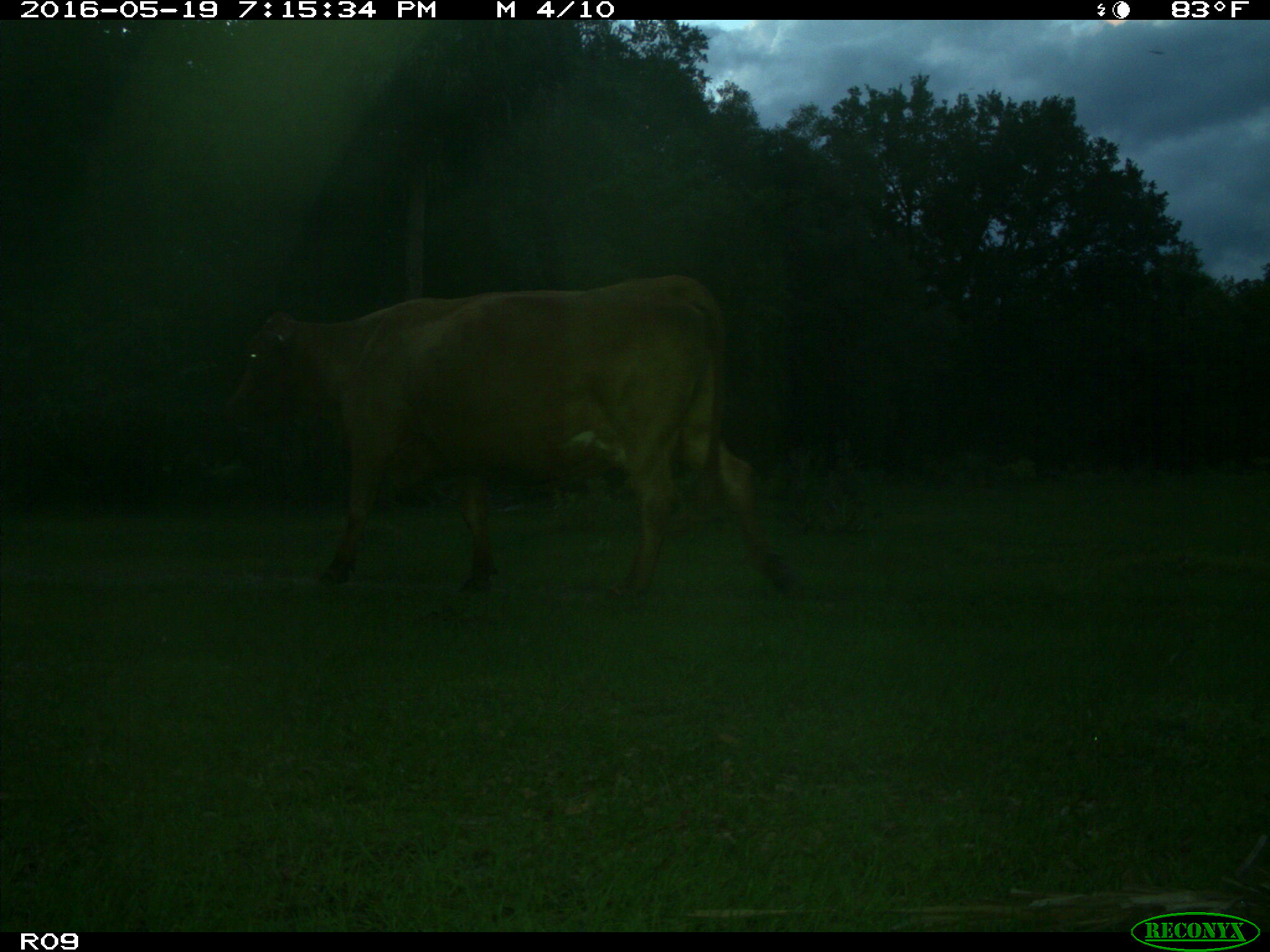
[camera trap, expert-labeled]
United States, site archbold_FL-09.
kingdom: Animalia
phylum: Chordata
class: Mammalia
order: Artiodactyla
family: Bovidae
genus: Bos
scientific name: Bos taurus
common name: domestic cow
Bos taurus (domestic cow).